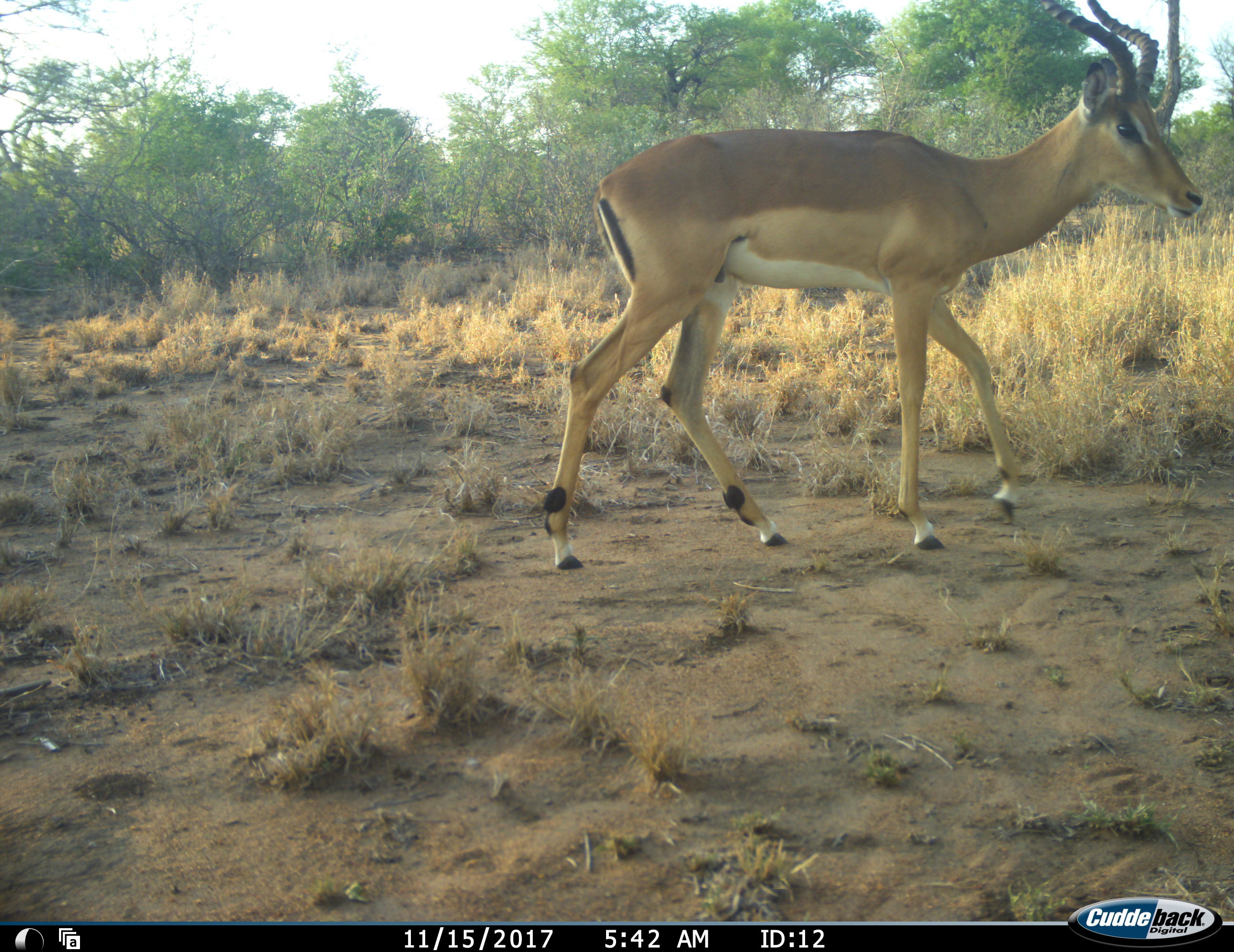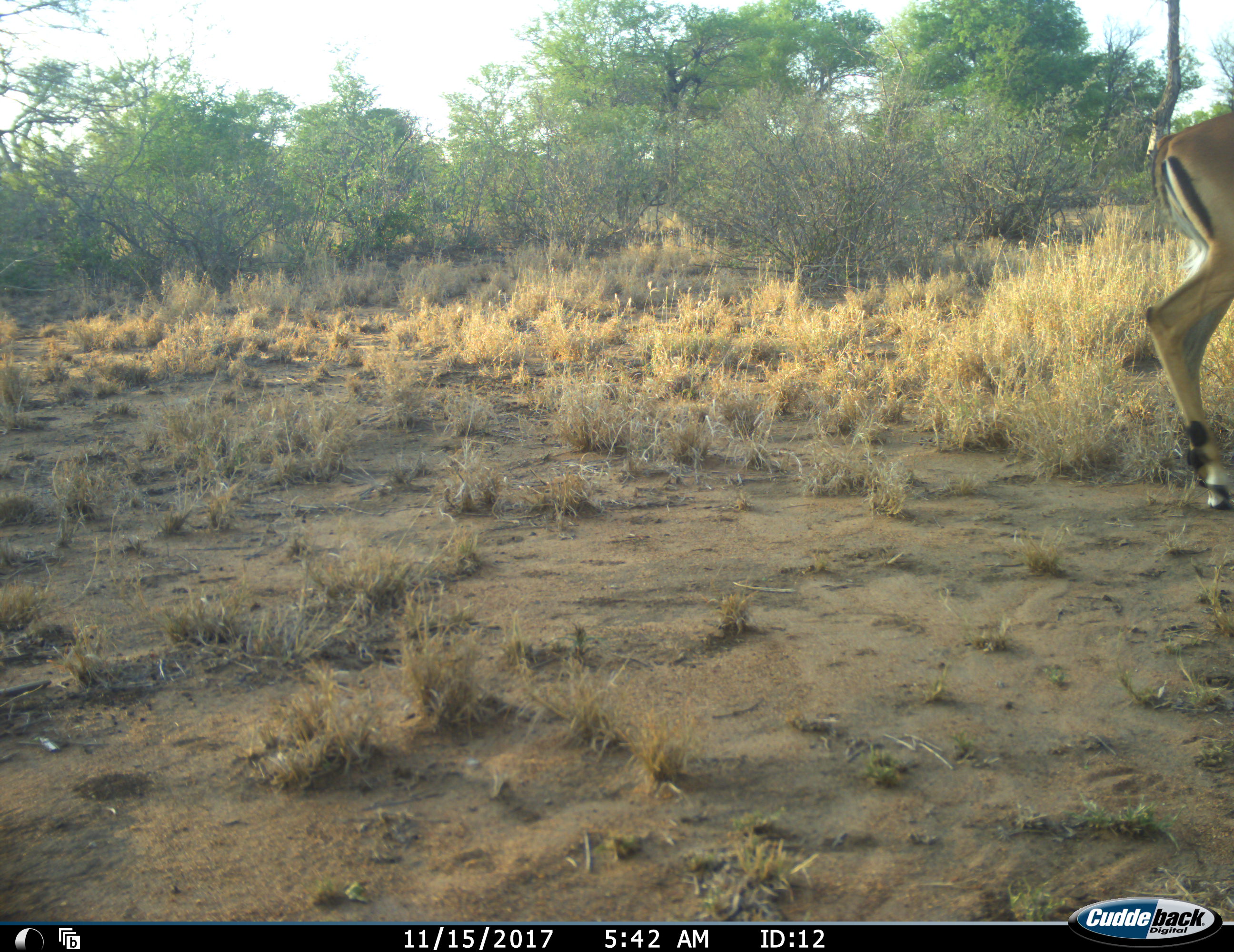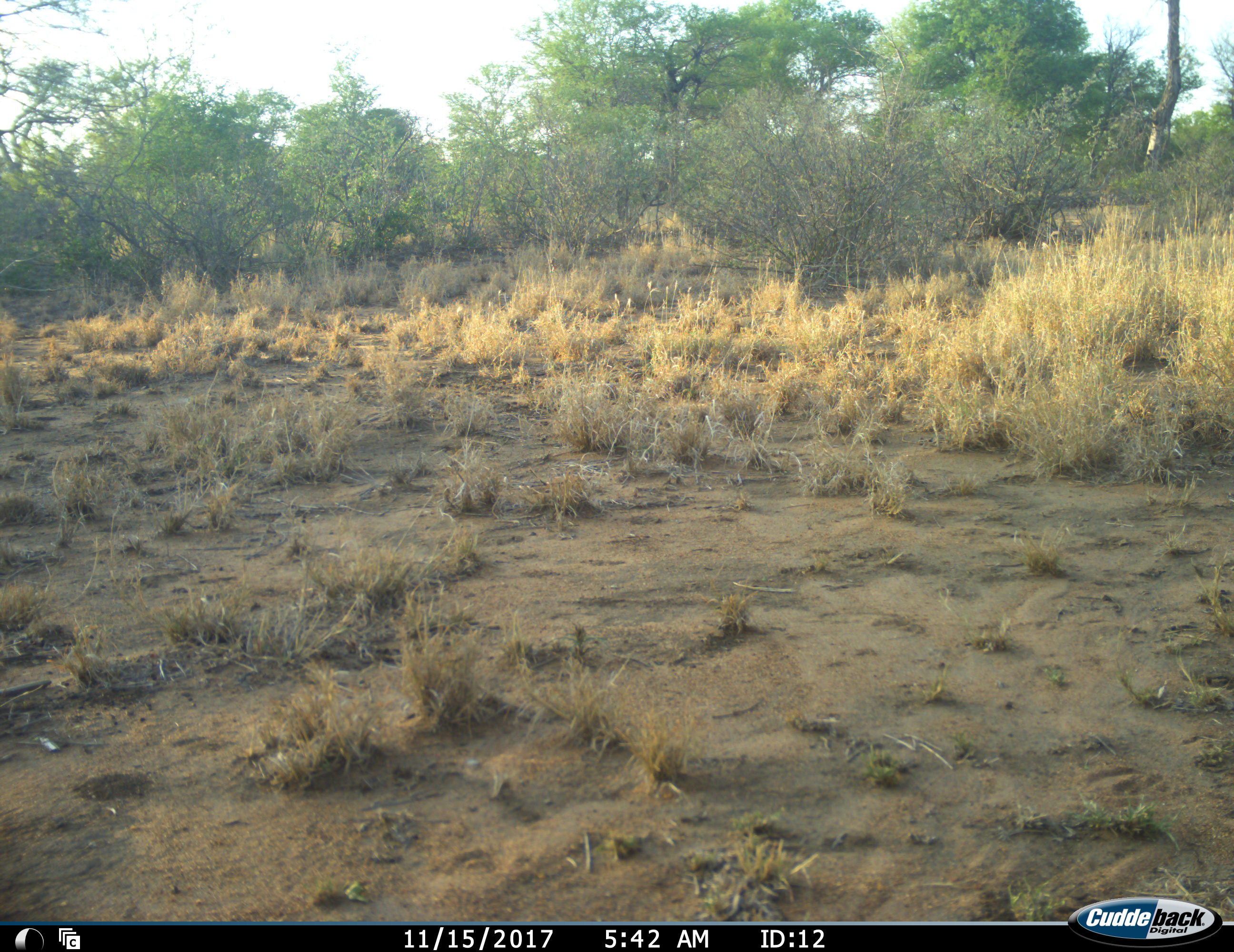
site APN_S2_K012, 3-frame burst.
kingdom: Animalia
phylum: Chordata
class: Mammalia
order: Artiodactyla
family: Bovidae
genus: Aepyceros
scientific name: Aepyceros melampus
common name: impala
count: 1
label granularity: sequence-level